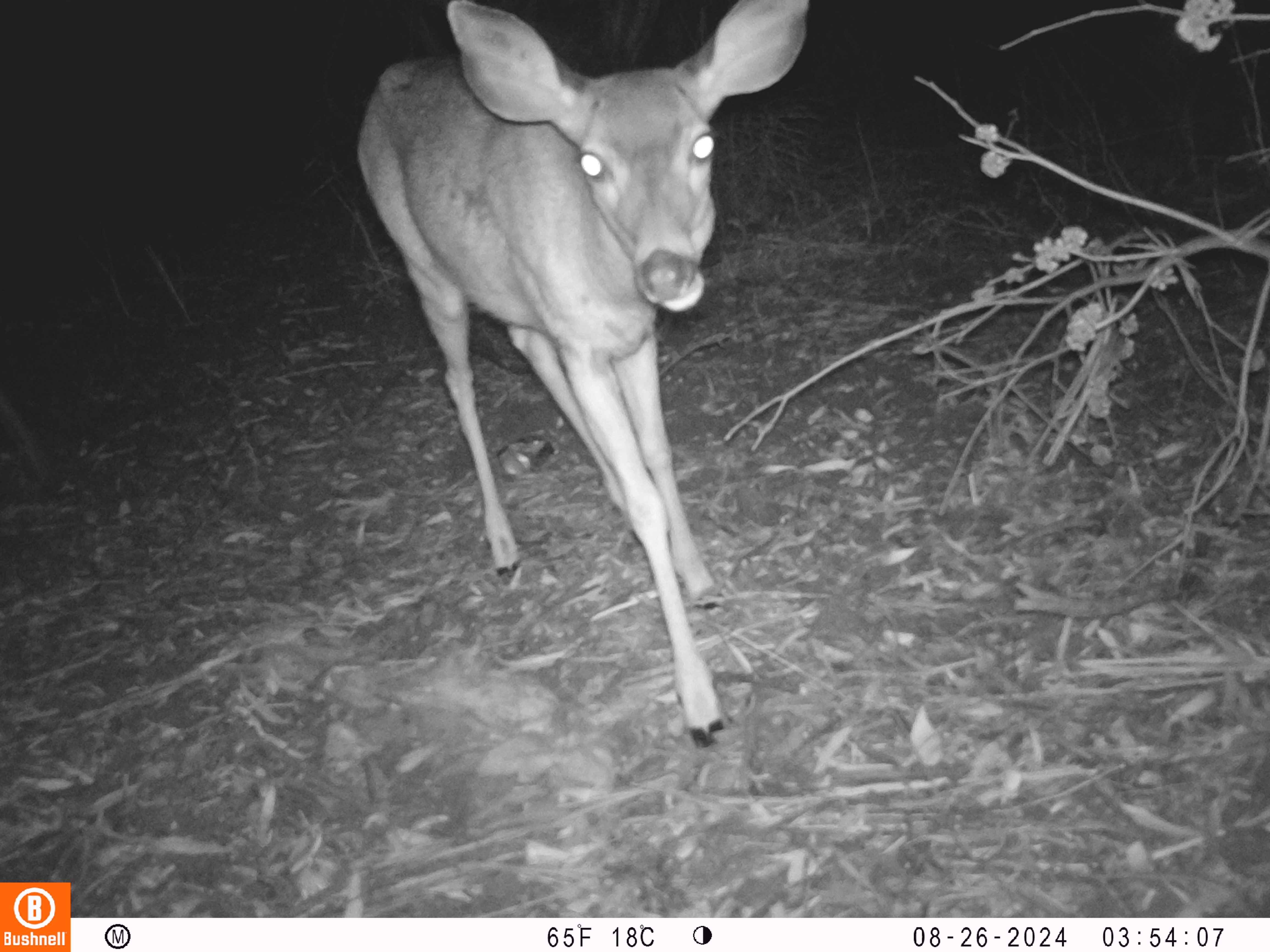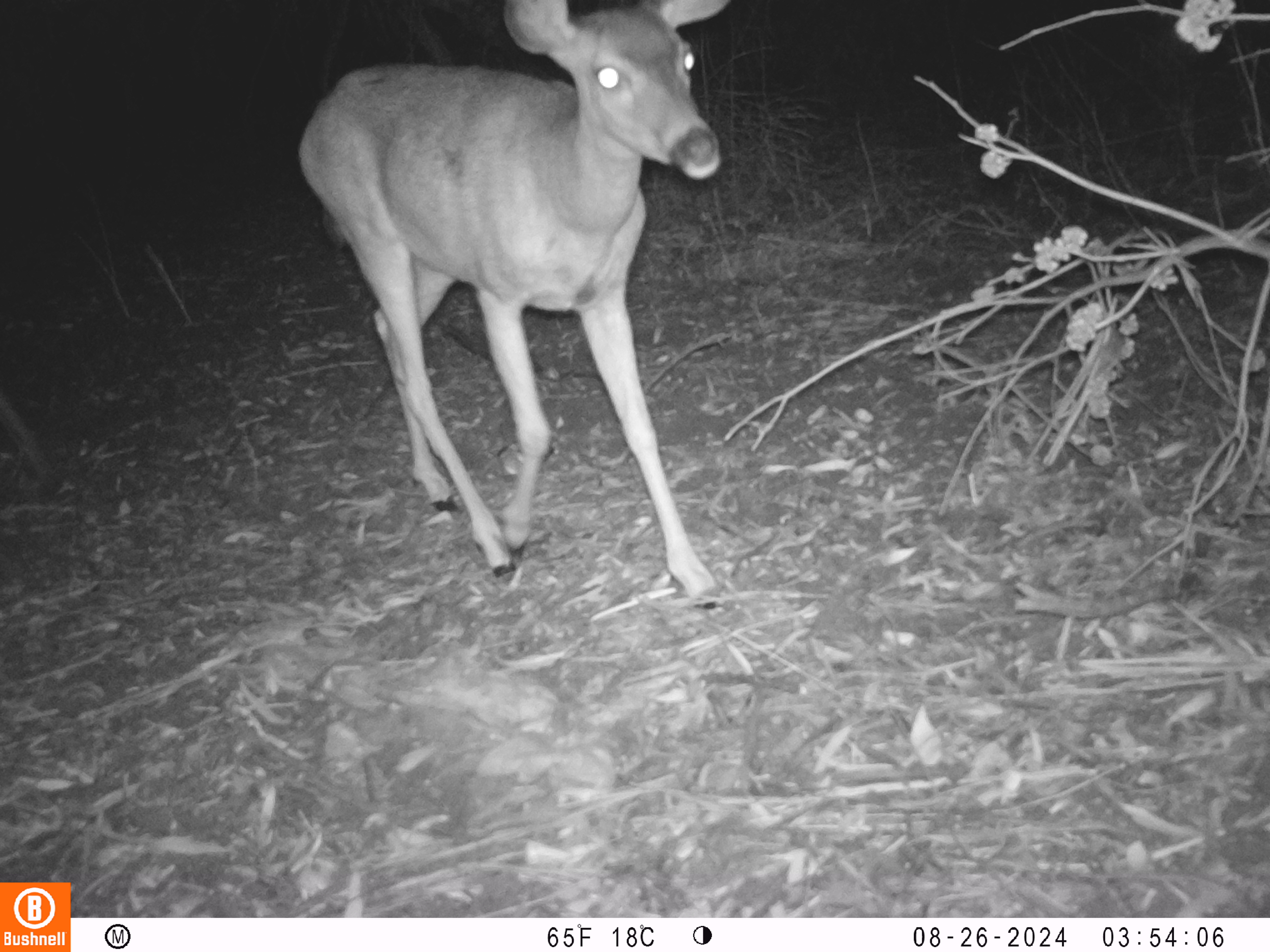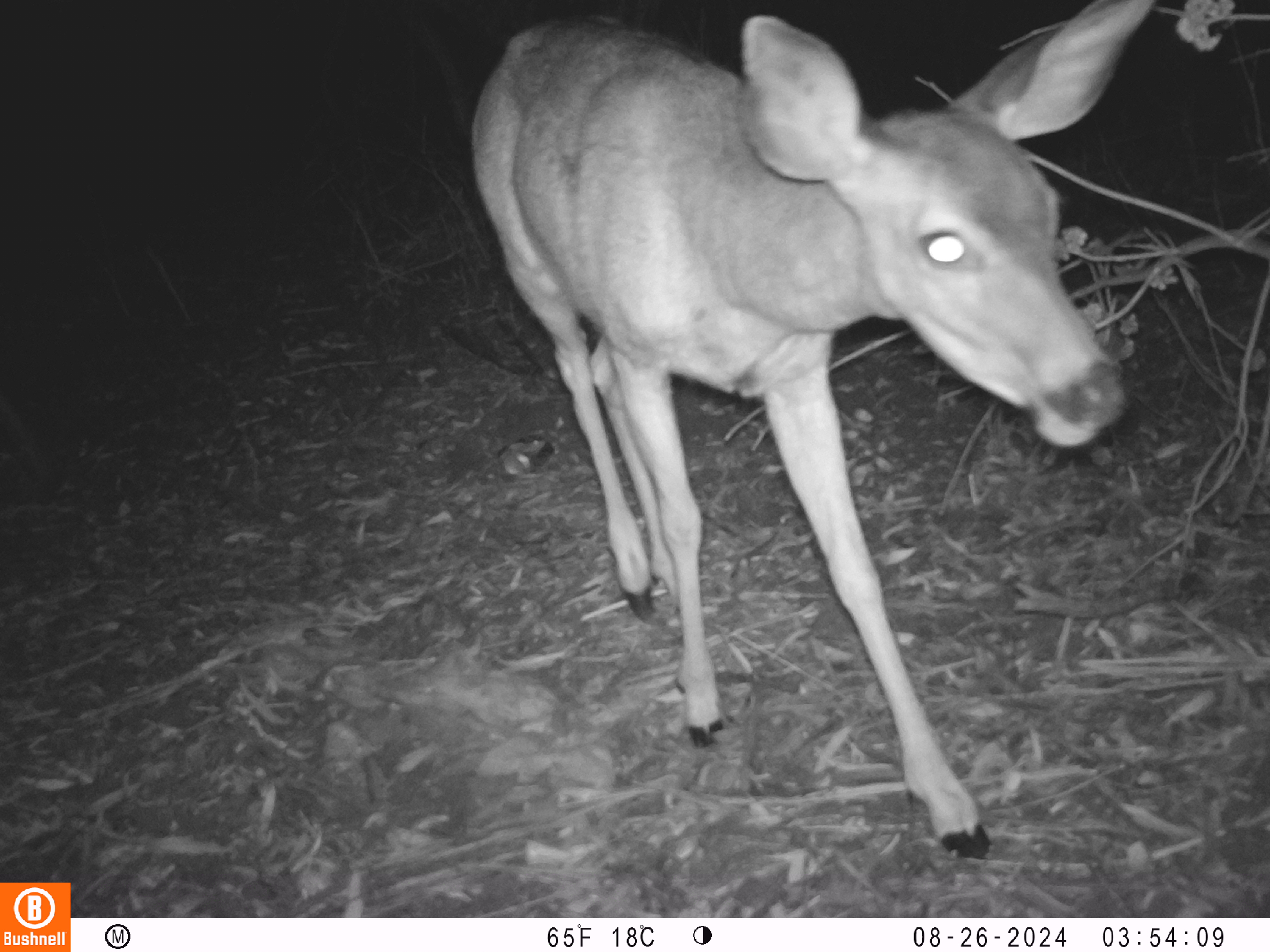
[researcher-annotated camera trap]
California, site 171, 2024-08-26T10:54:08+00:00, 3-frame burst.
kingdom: Animalia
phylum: Chordata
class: Mammalia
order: Artiodactyla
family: Cervidae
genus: Odocoileus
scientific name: Odocoileus hemionus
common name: mule deer